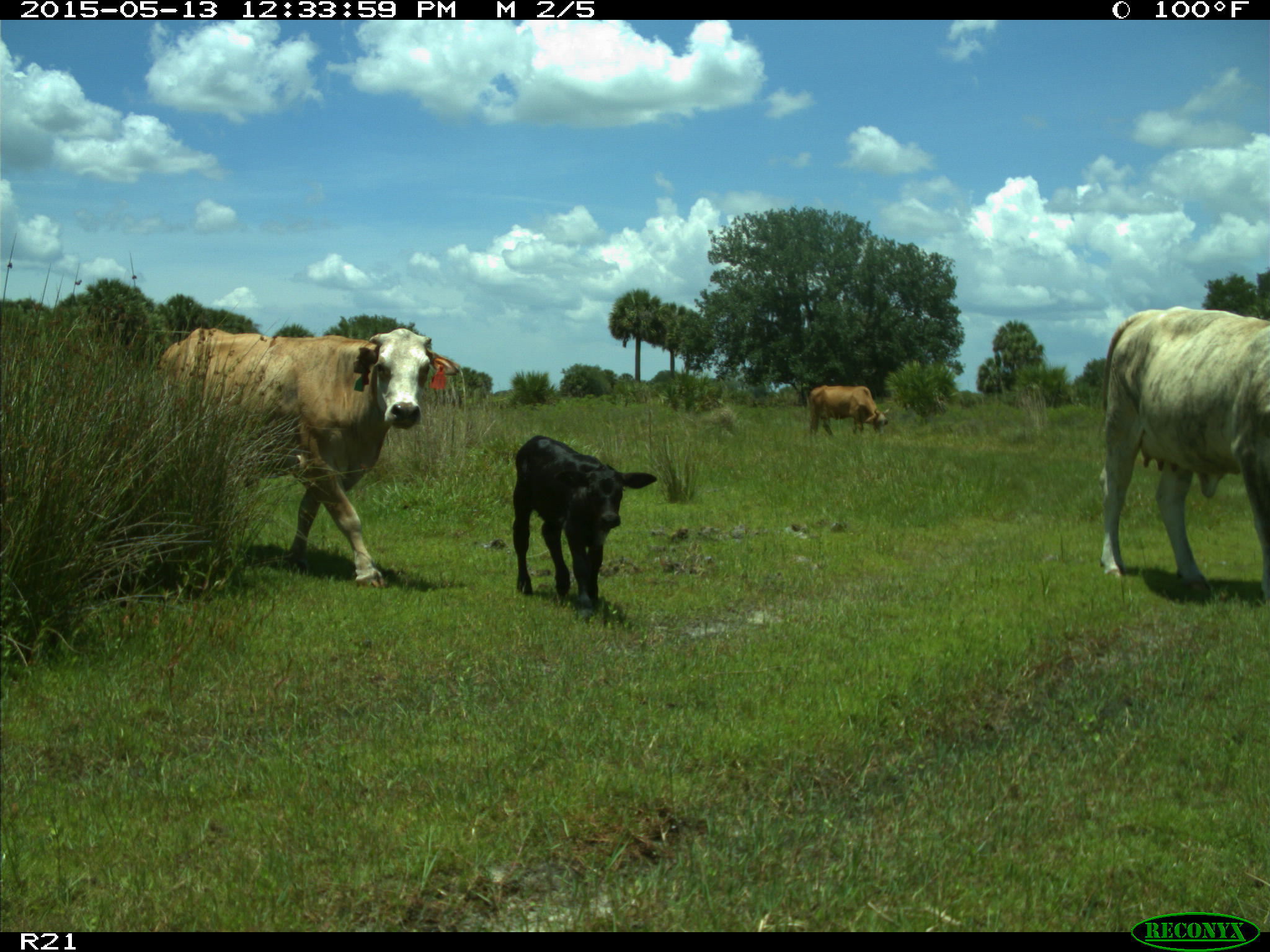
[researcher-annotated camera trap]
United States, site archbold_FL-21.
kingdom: Animalia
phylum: Chordata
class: Mammalia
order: Artiodactyla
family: Bovidae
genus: Bos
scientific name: Bos taurus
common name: domestic cow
Bos taurus (domestic cow).